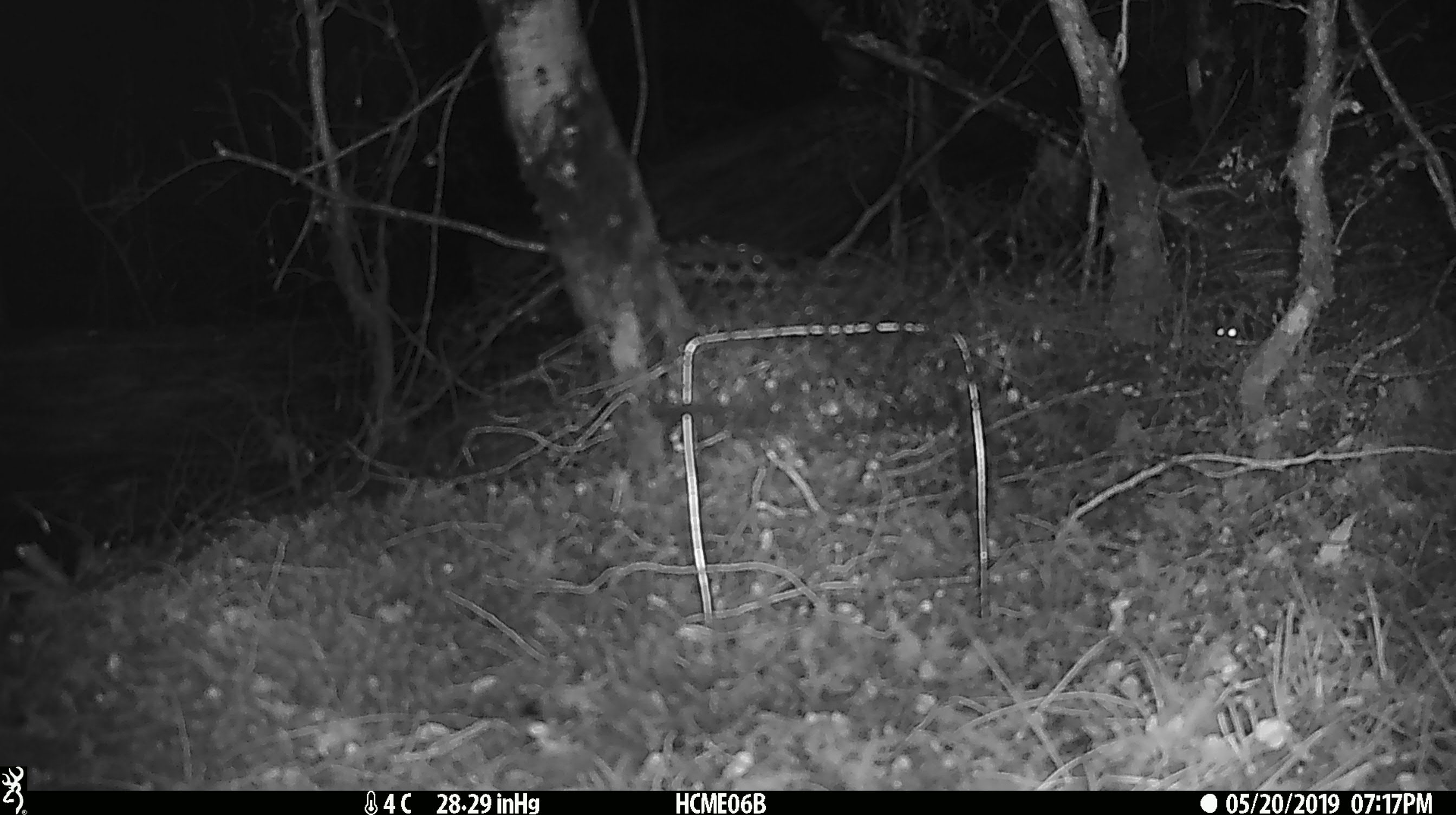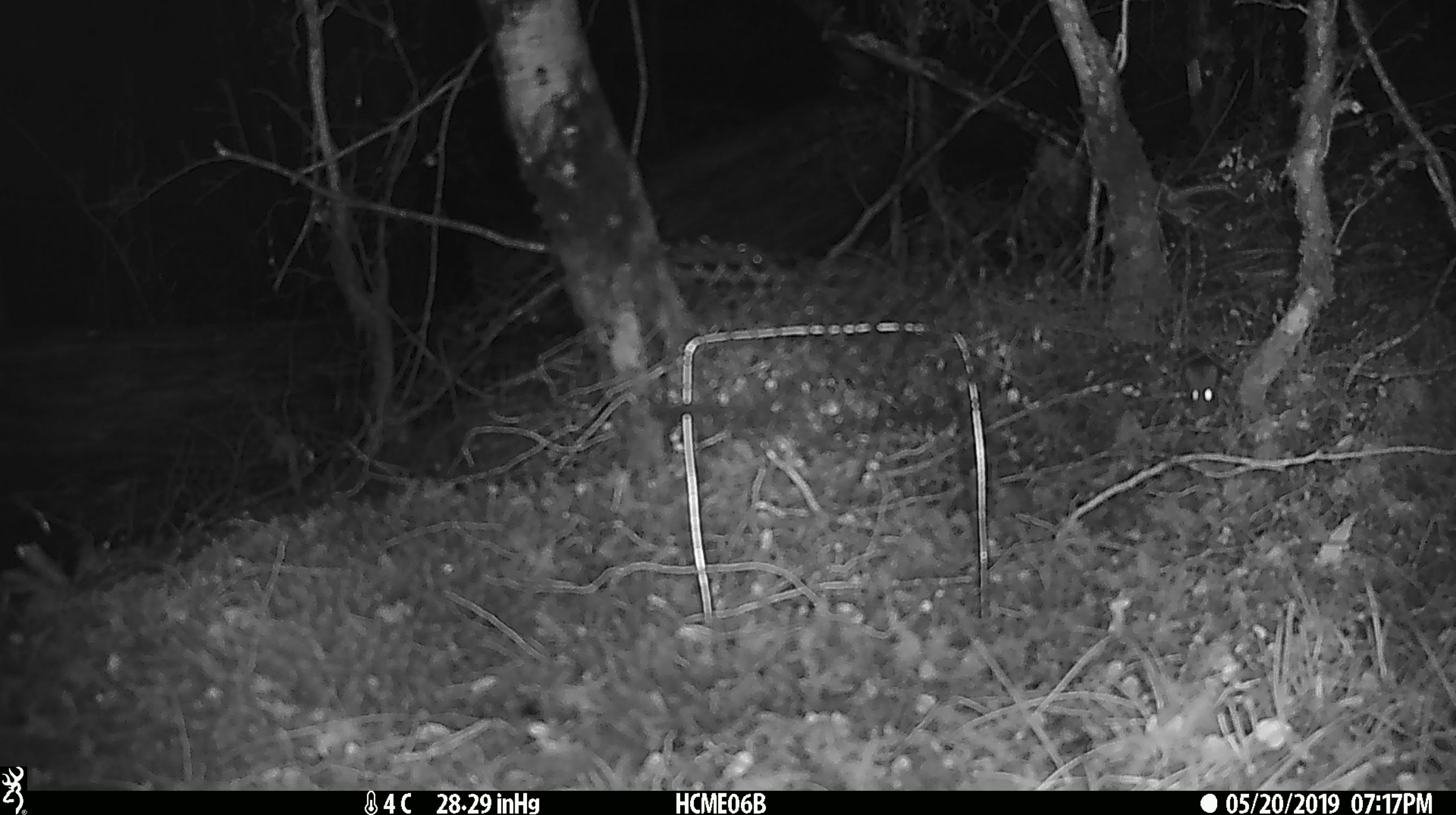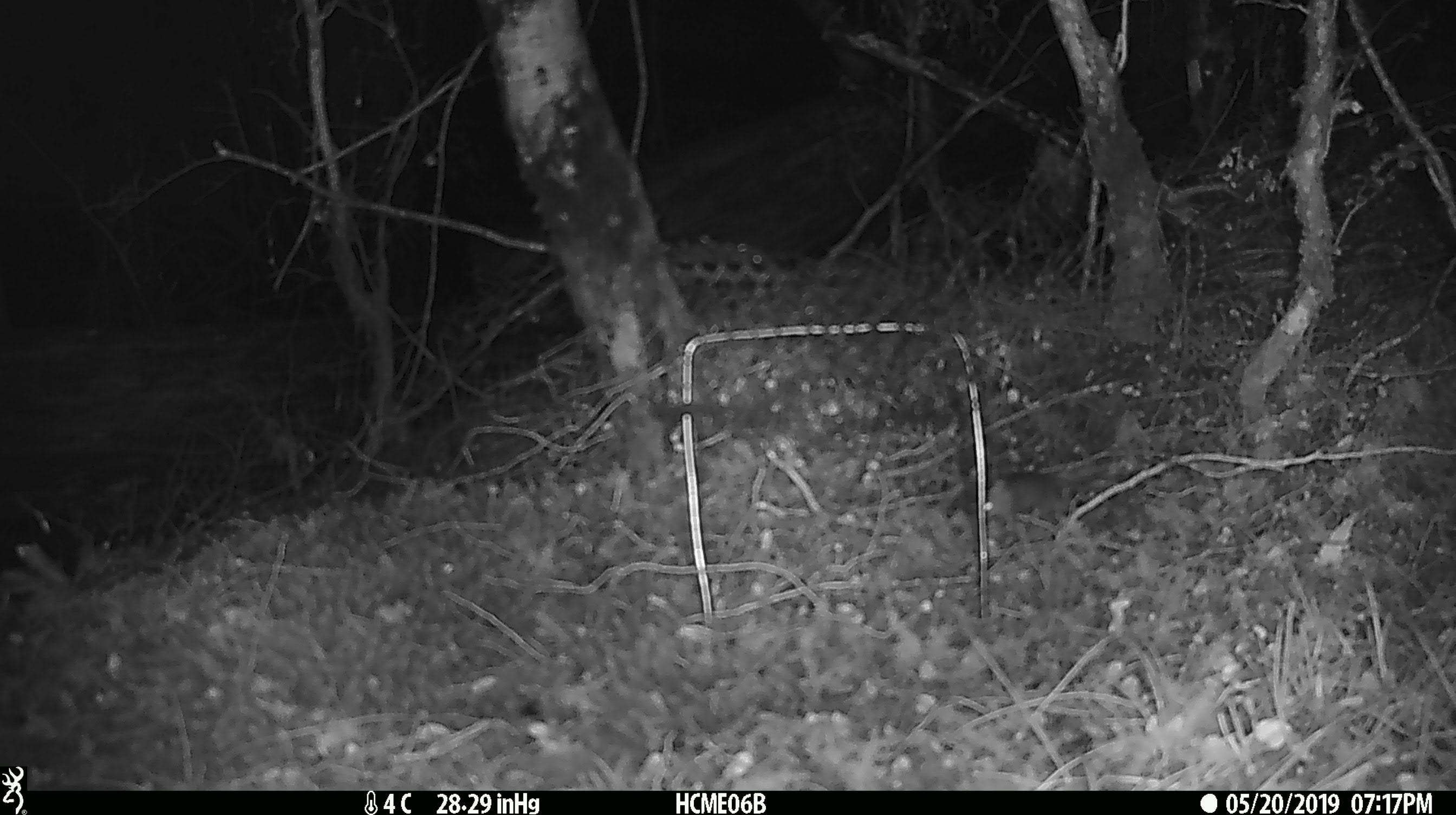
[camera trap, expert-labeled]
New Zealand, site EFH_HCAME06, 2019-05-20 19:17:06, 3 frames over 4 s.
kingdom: Animalia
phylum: Chordata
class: Mammalia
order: Rodentia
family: Muridae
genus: Mus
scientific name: Mus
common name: mouse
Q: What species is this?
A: Mouse (Mus).